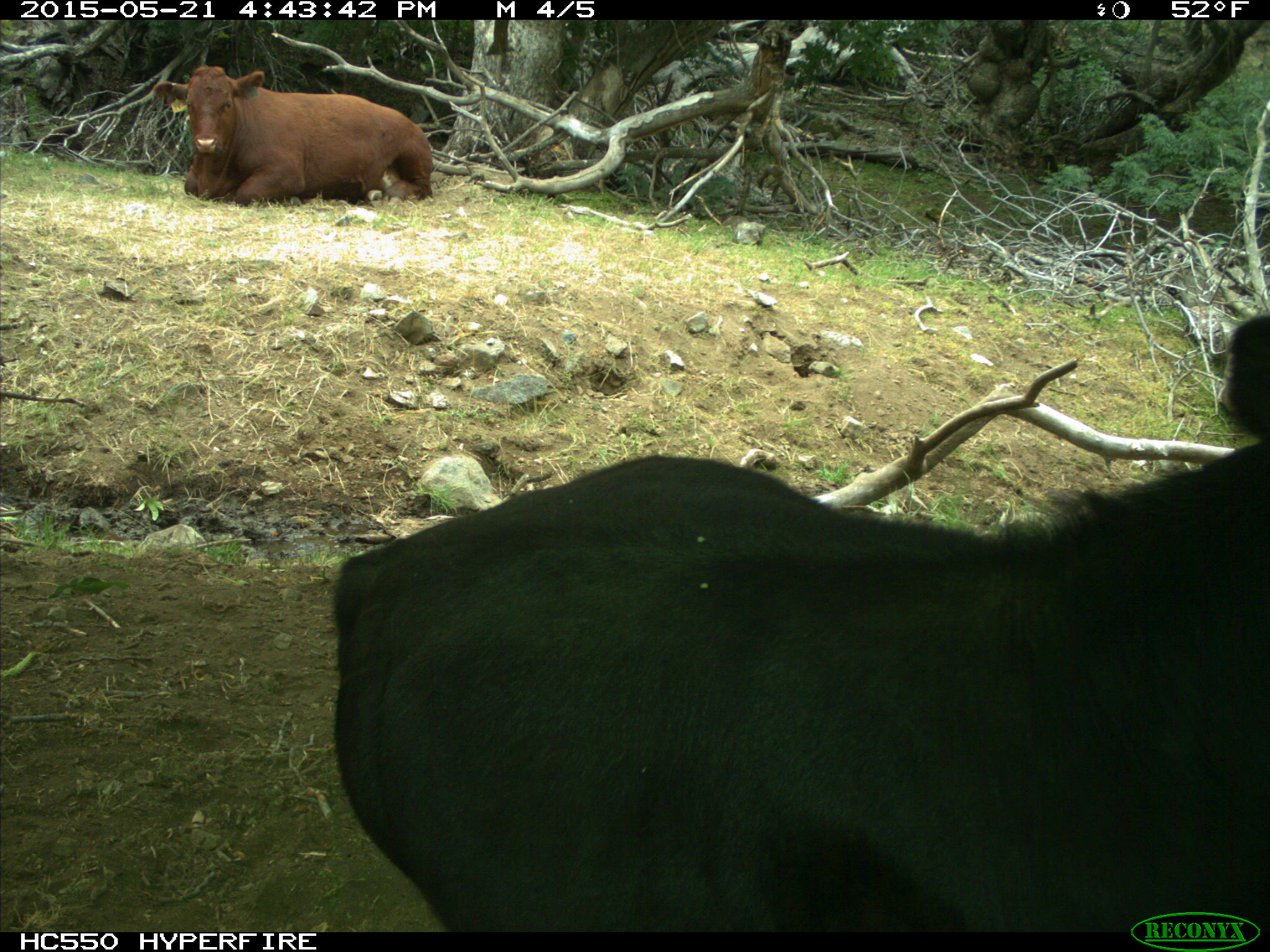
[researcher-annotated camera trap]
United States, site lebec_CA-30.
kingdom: Animalia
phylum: Chordata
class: Mammalia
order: Artiodactyla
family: Bovidae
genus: Bos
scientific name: Bos taurus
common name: domestic cow